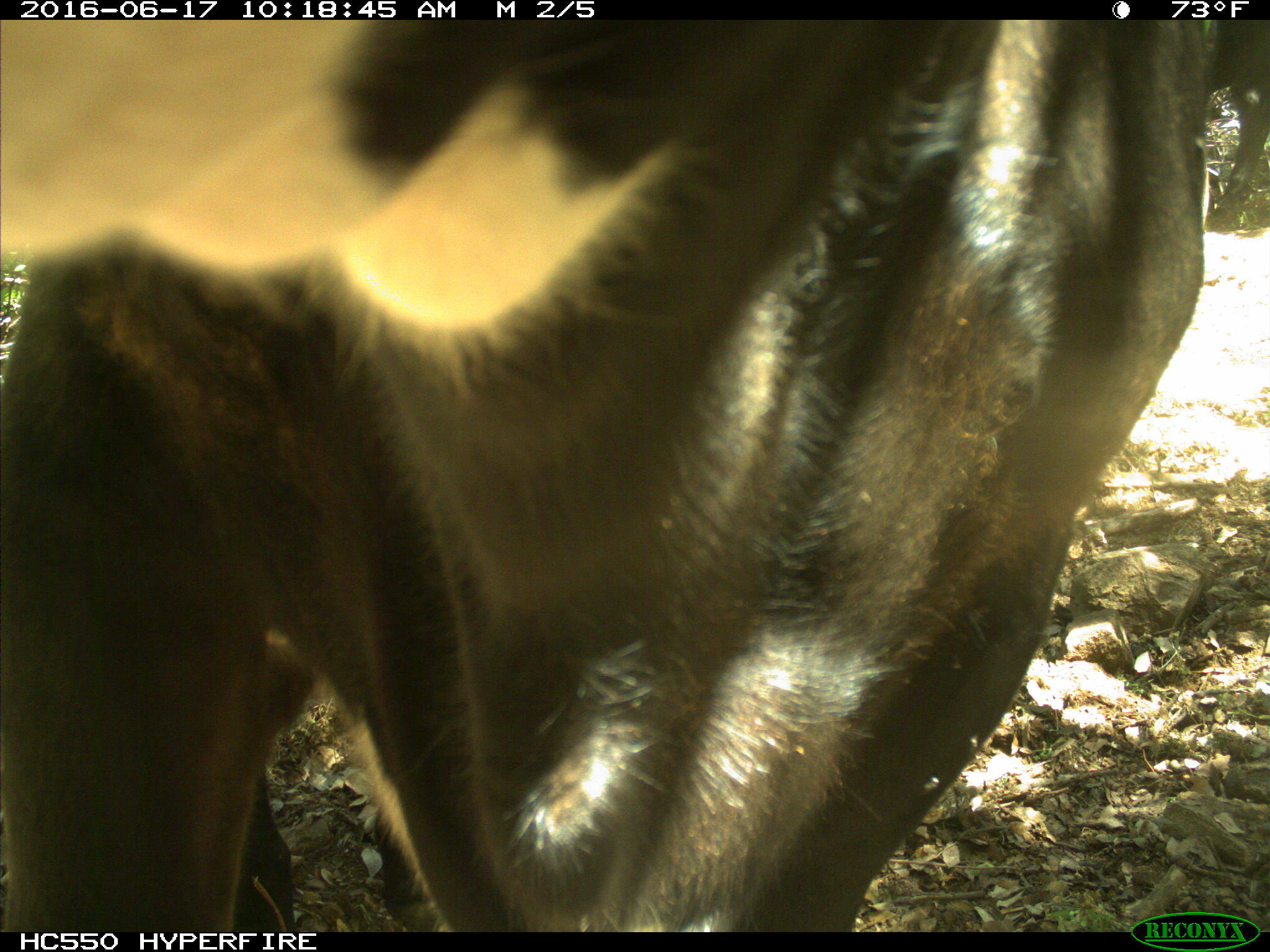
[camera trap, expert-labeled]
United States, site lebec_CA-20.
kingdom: Animalia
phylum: Chordata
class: Mammalia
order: Artiodactyla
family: Bovidae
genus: Bos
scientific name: Bos taurus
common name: domestic cow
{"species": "Bos taurus (domestic cow)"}